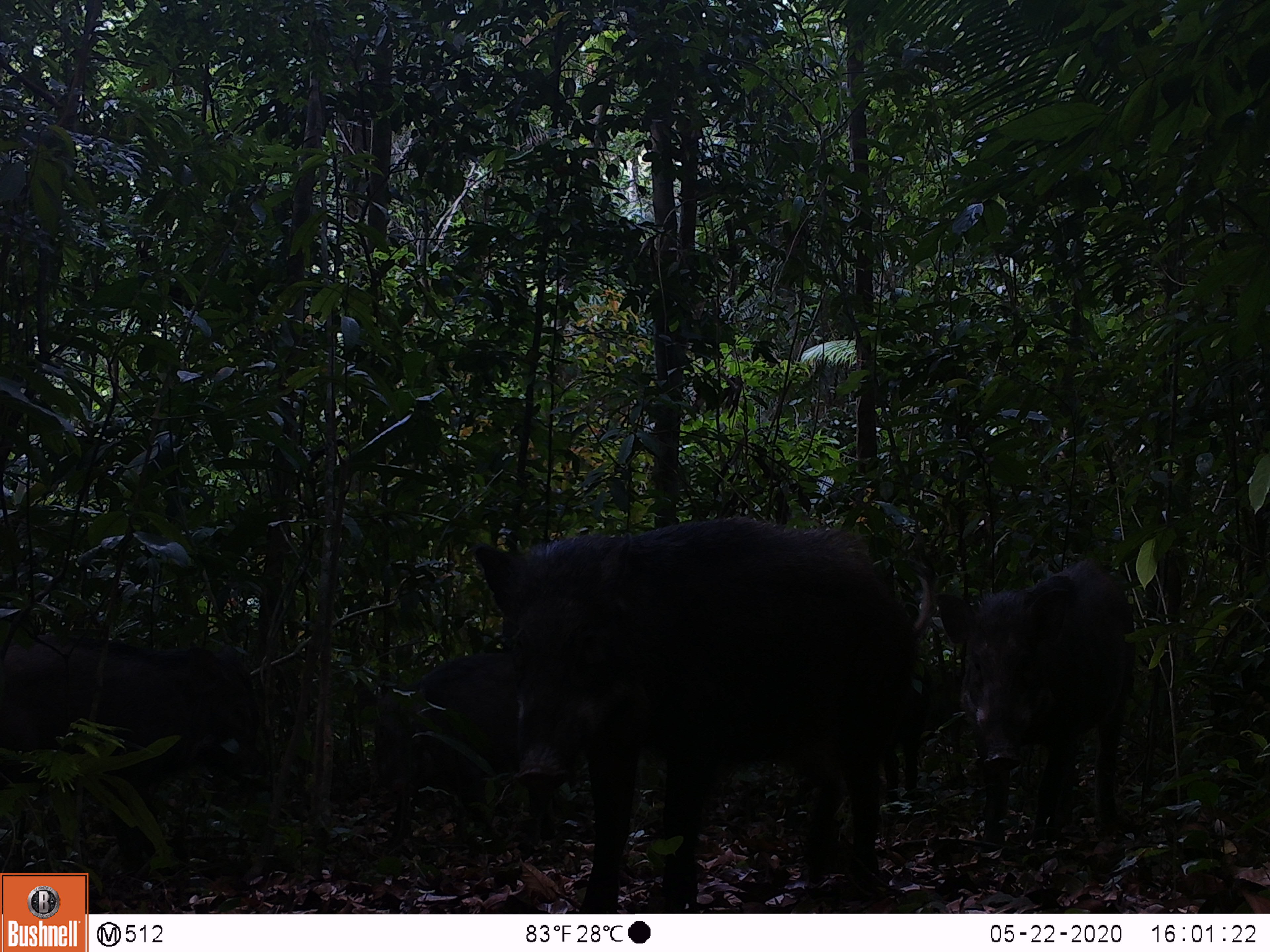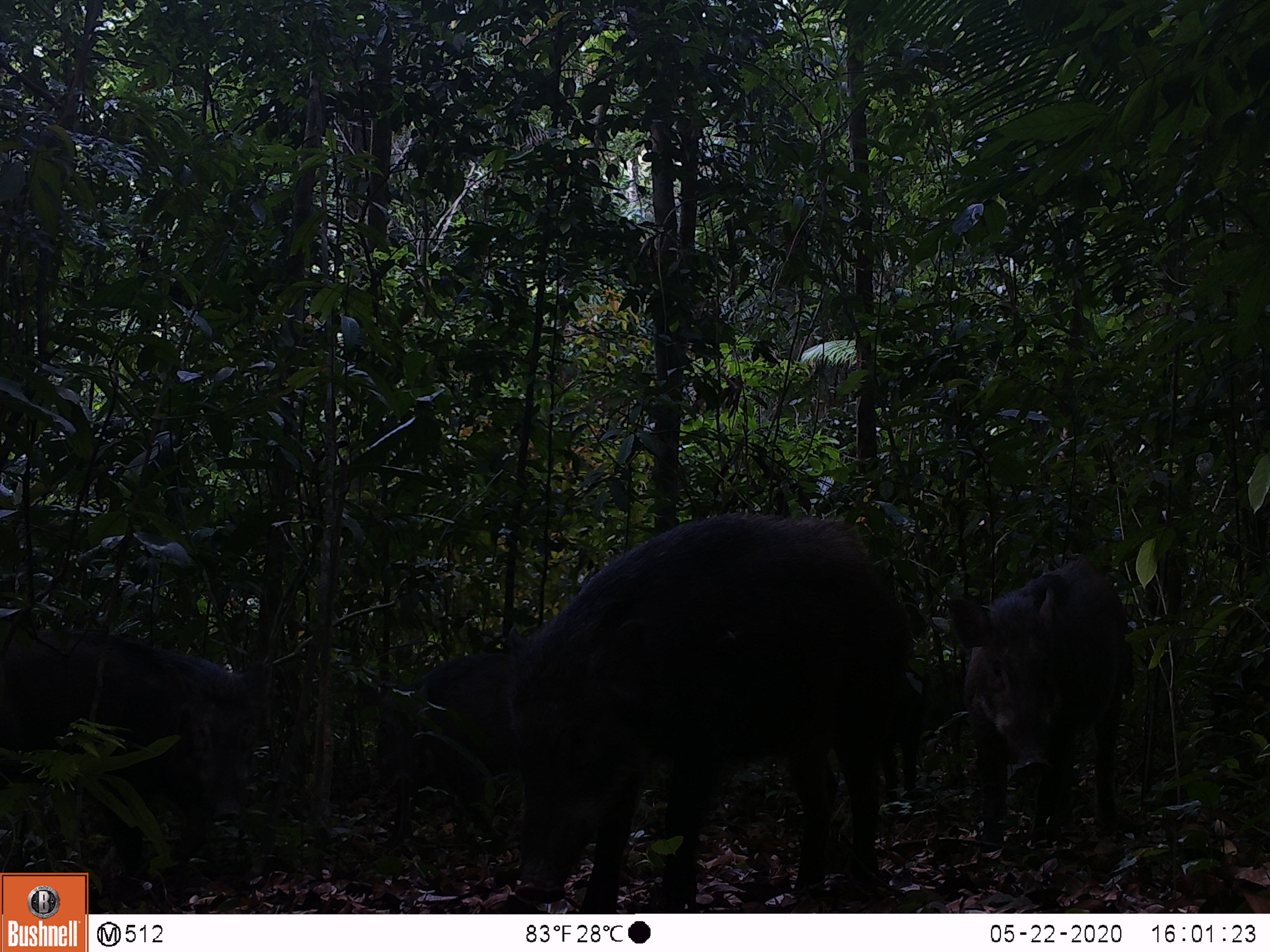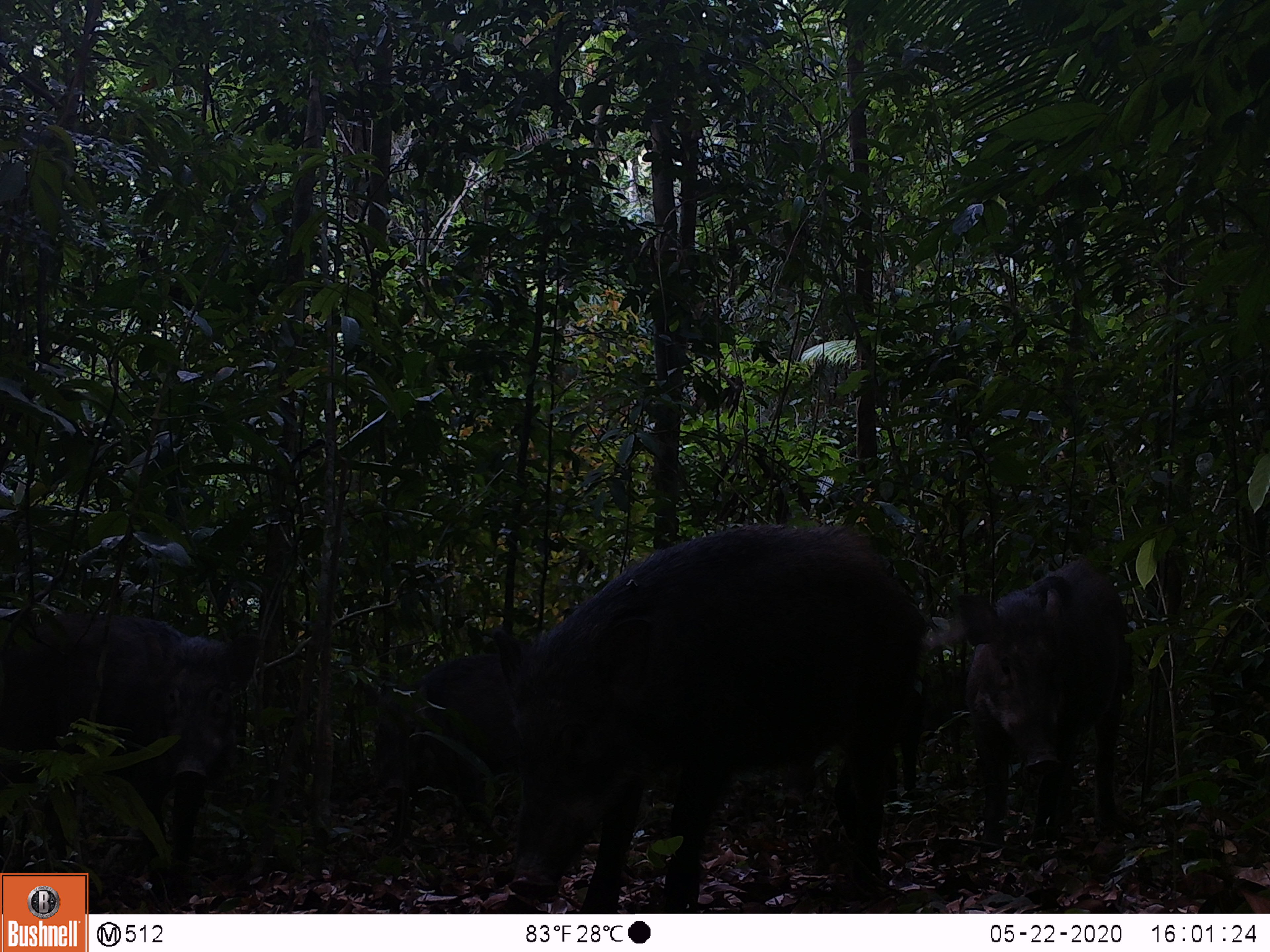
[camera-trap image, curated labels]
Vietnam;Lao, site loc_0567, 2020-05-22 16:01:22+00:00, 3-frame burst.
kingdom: Animalia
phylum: Chordata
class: Mammalia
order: Artiodactyla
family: Suidae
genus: Sus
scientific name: Sus scrofa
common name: eurasian wild pig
Eurasian wild pig (Sus scrofa). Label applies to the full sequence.